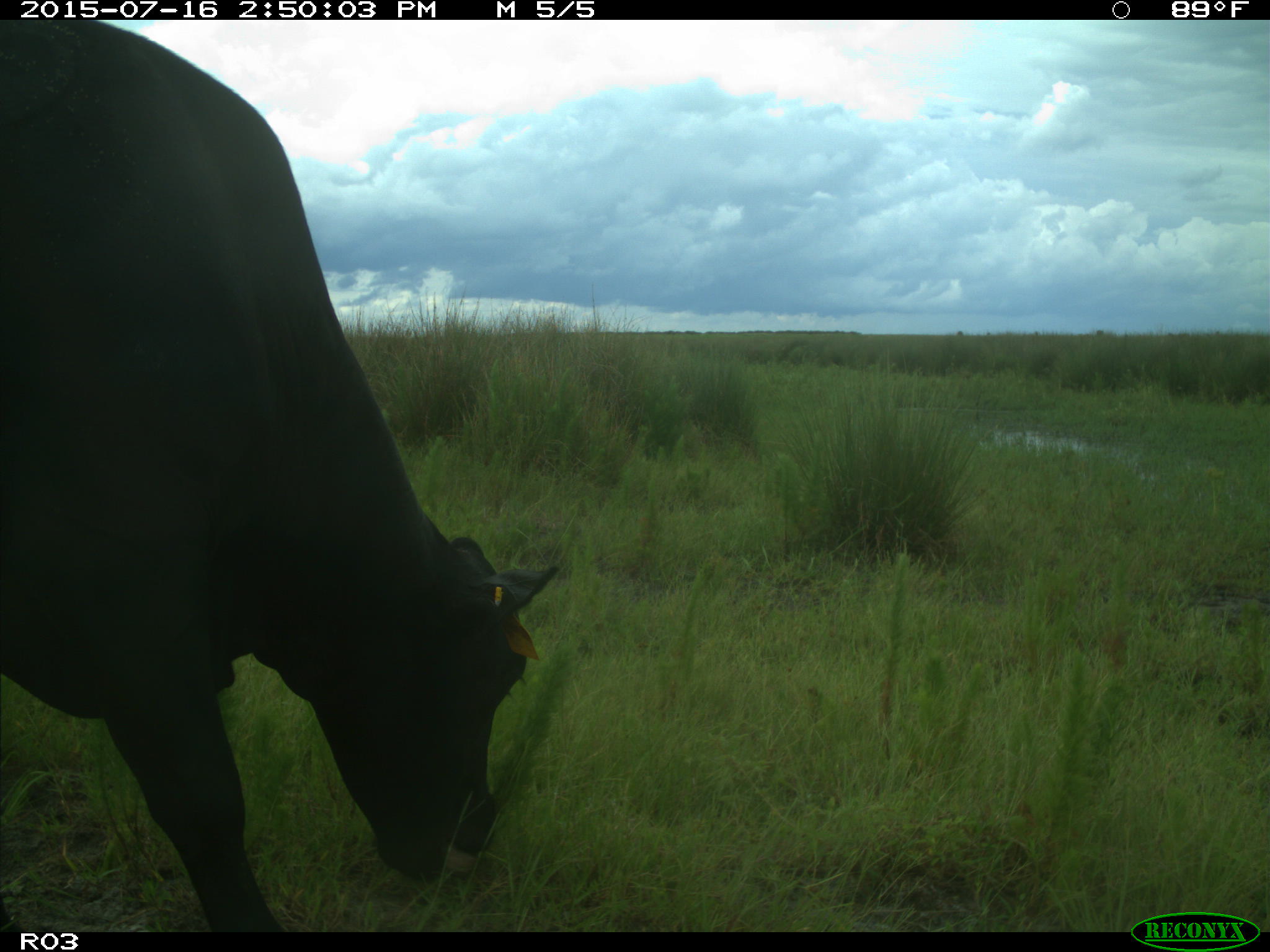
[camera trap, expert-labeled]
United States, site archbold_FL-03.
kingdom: Animalia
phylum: Chordata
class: Mammalia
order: Artiodactyla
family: Bovidae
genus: Bos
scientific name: Bos taurus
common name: domestic cow